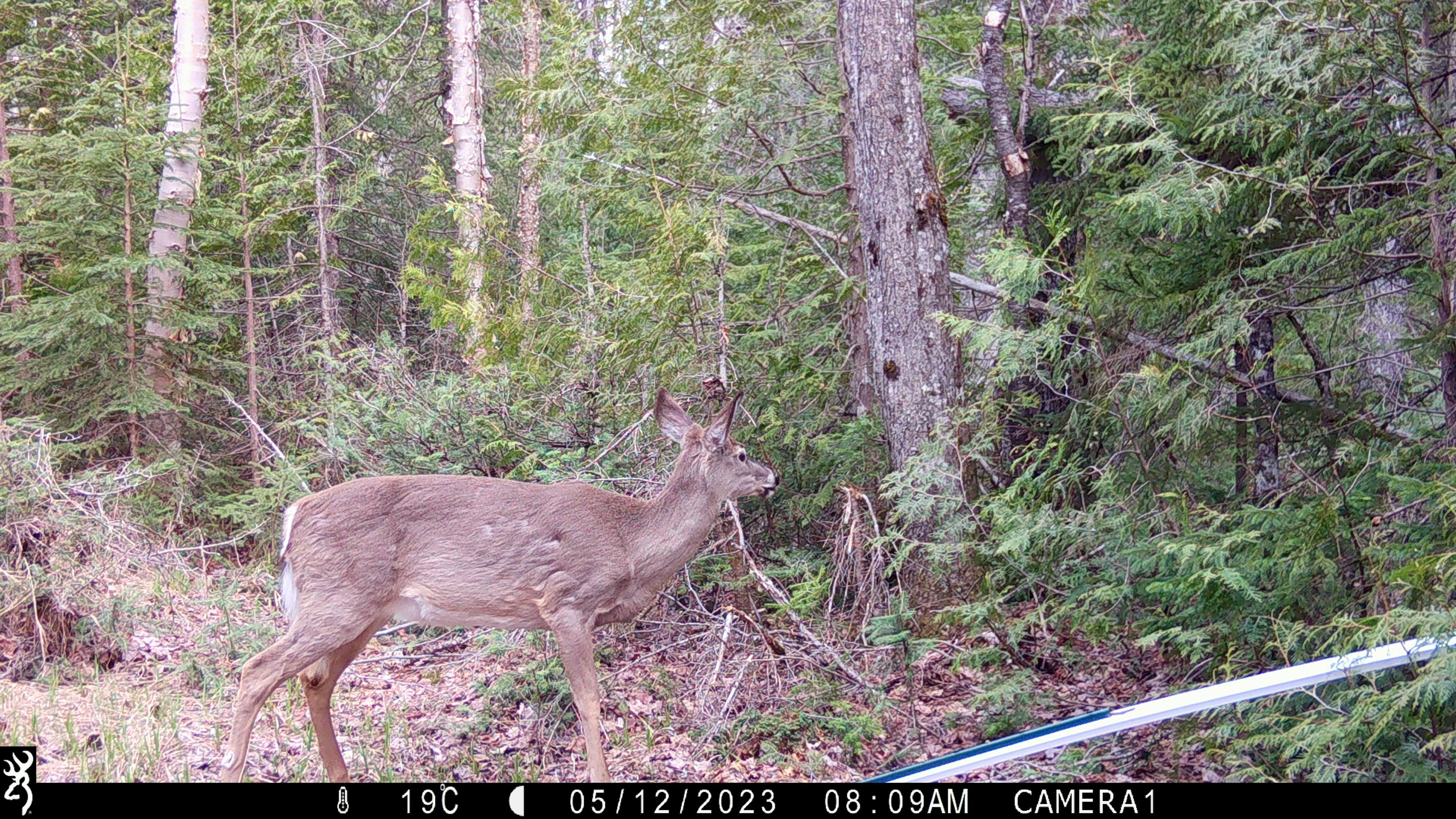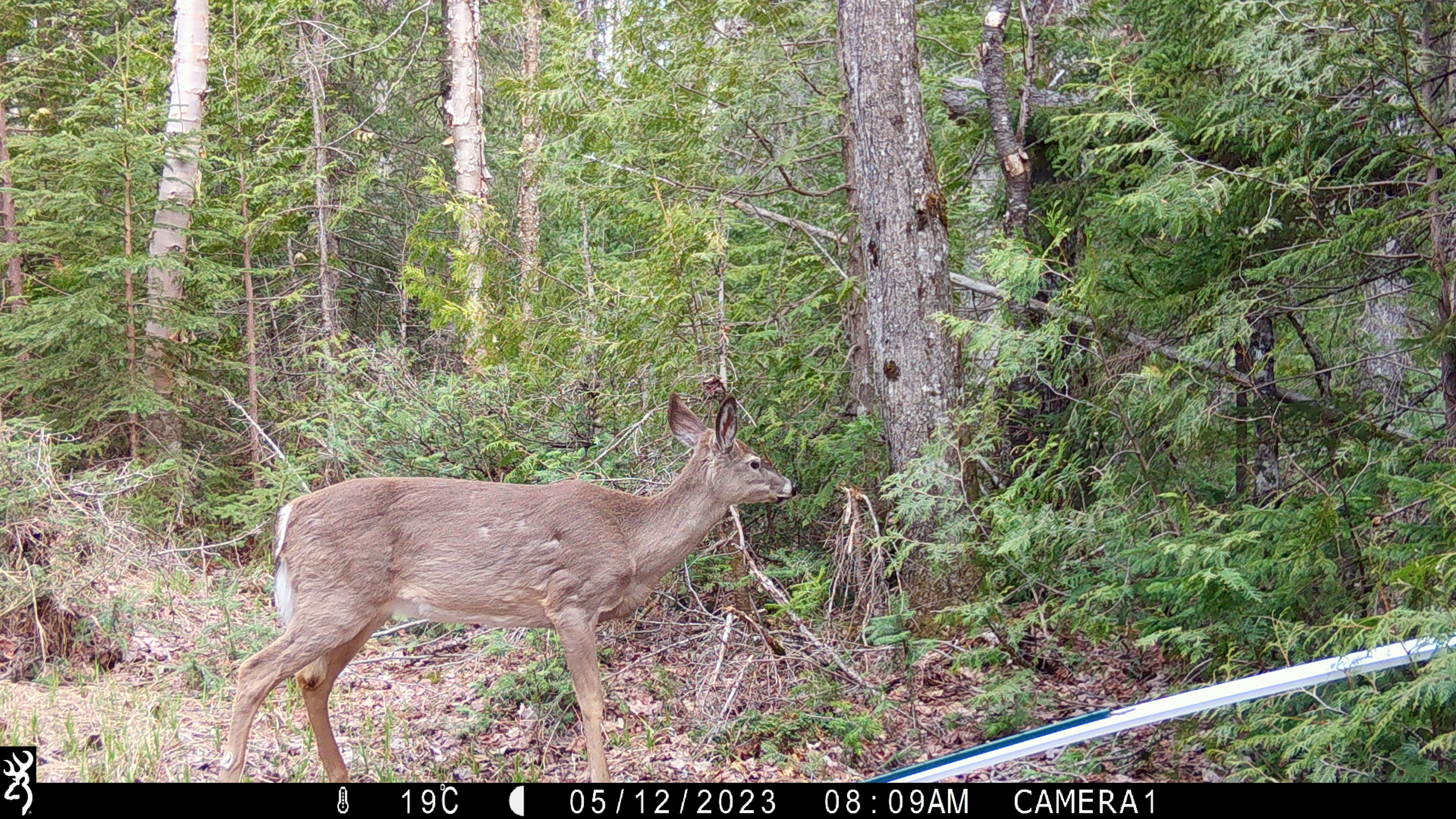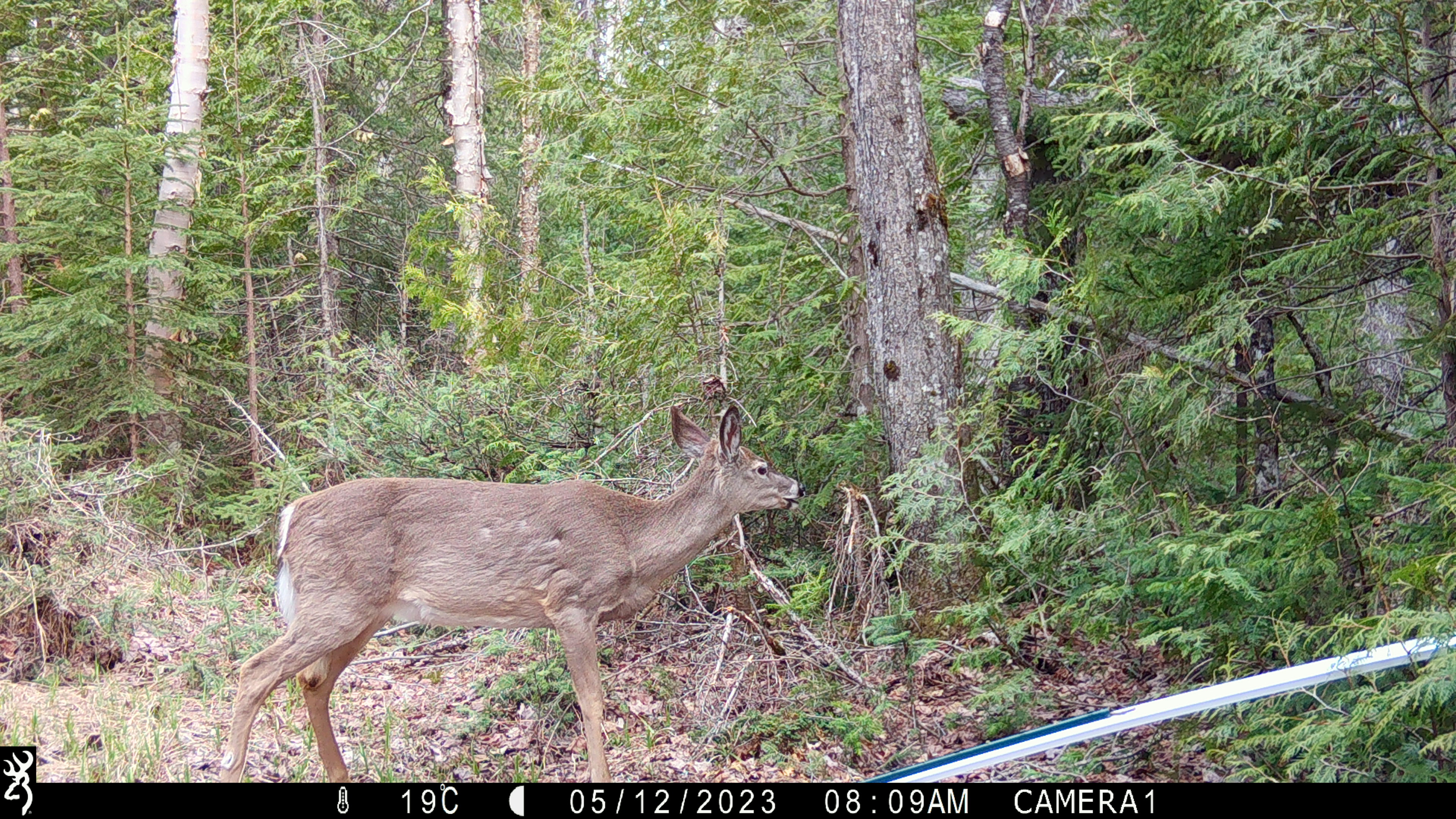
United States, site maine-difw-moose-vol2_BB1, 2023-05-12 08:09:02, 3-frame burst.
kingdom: Animalia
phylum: Chordata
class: Mammalia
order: Artiodactyla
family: Cervidae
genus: Odocoileus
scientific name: Odocoileus virginianus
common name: white-tailed deer